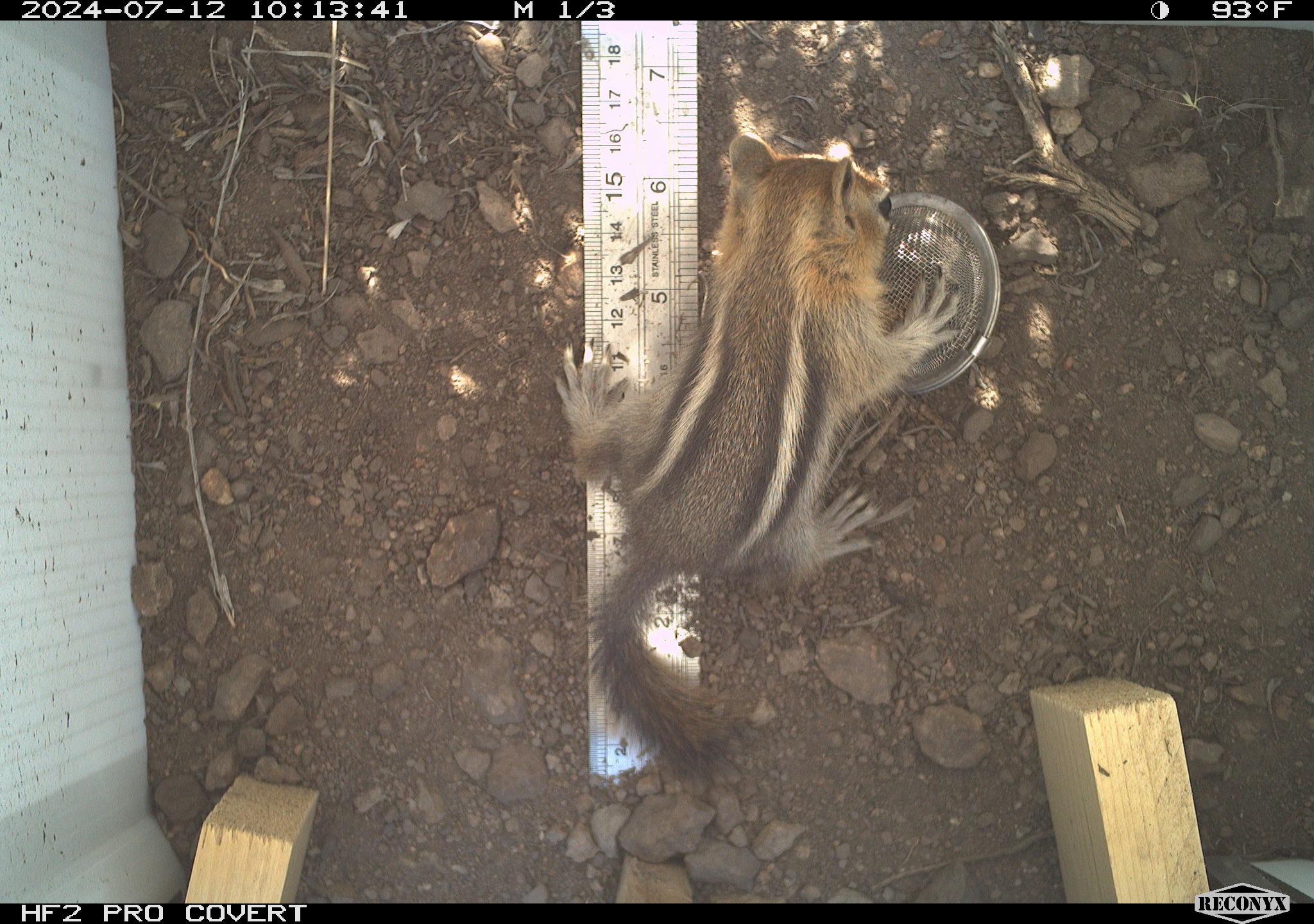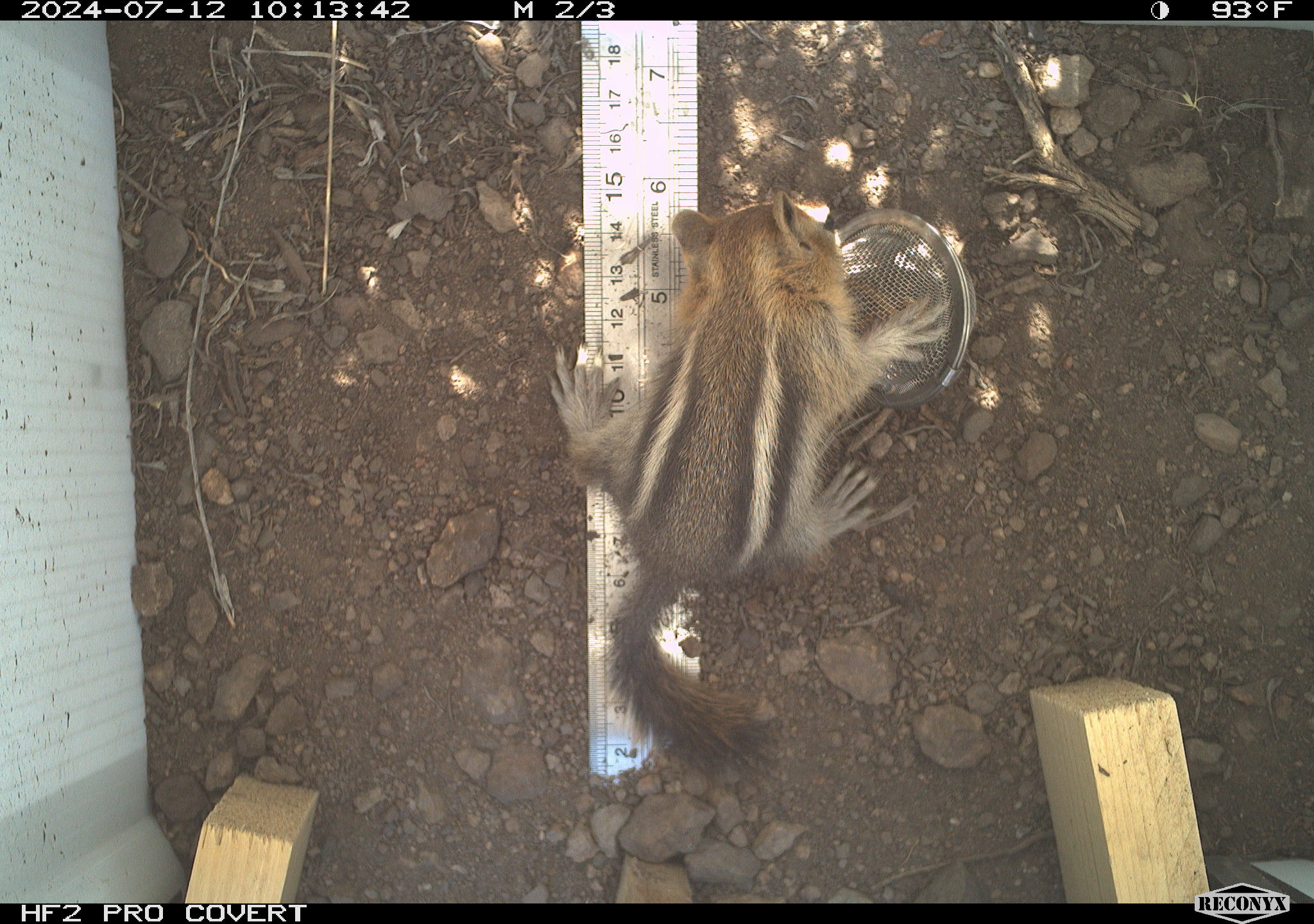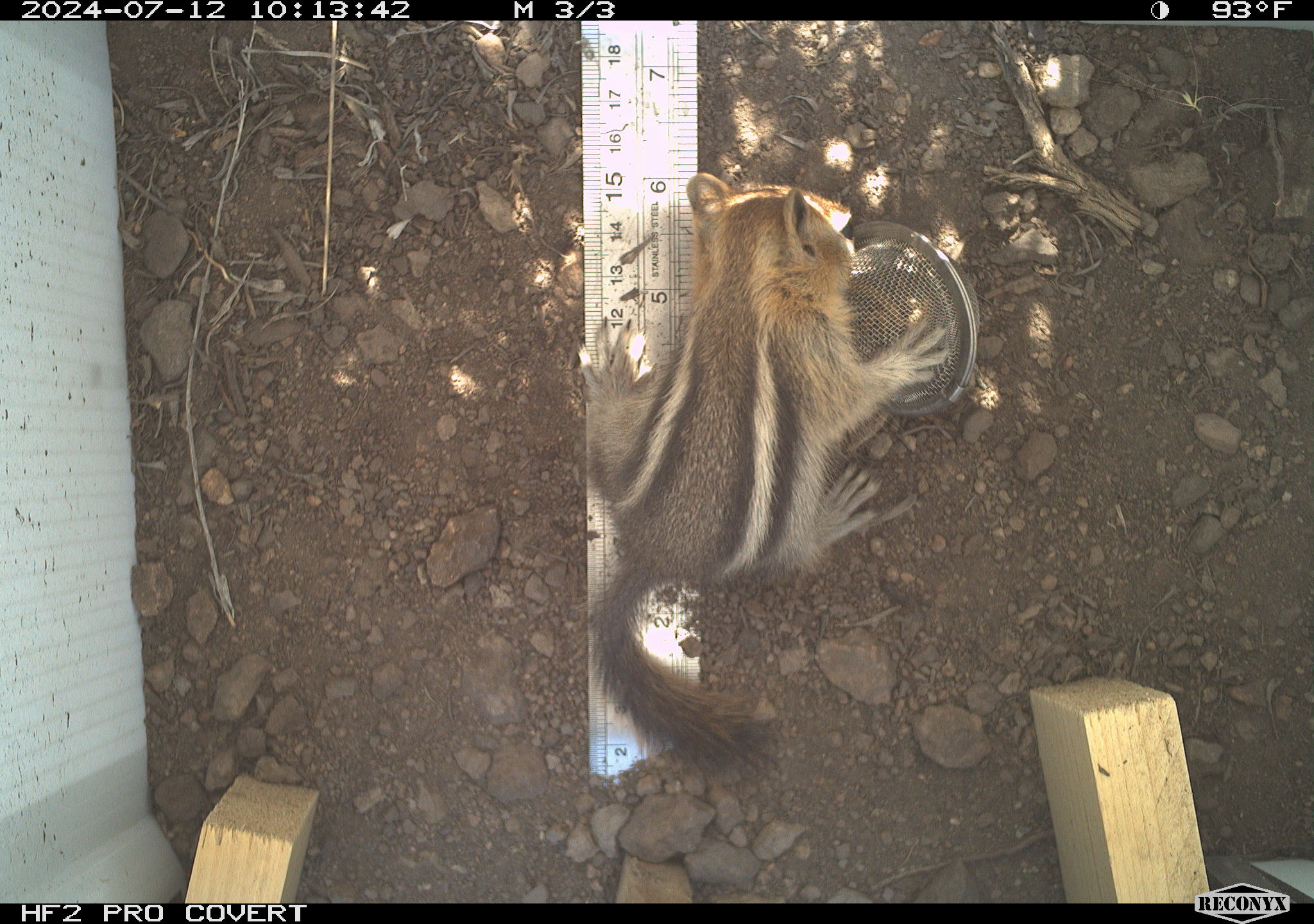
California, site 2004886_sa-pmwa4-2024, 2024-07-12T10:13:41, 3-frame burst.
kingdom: Animalia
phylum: Chordata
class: Mammalia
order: Rodentia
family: Sciuridae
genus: Callospermophilus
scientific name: Callospermophilus lateralis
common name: golden mantled ground squirrel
Golden mantled ground squirrel (Callospermophilus lateralis).